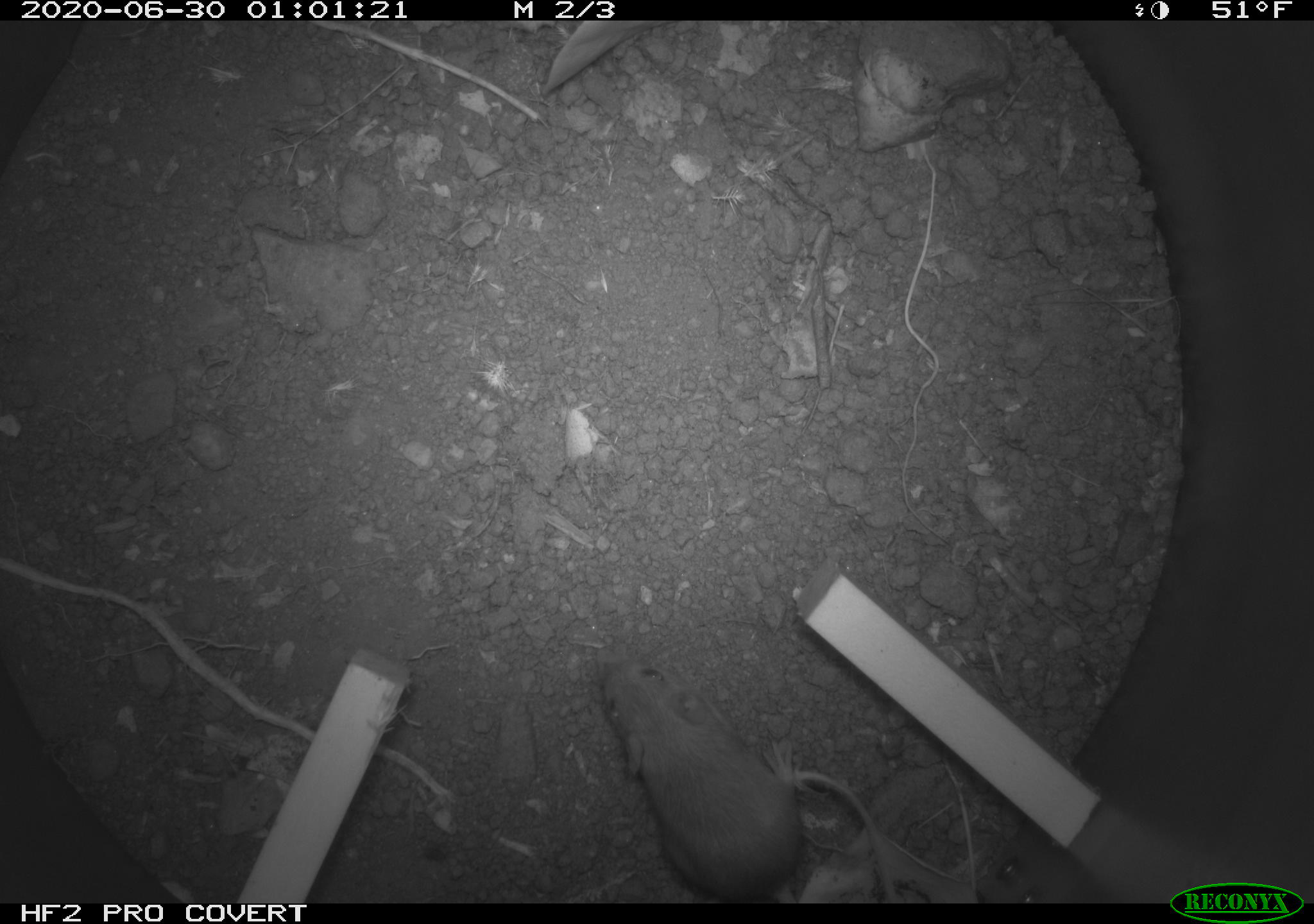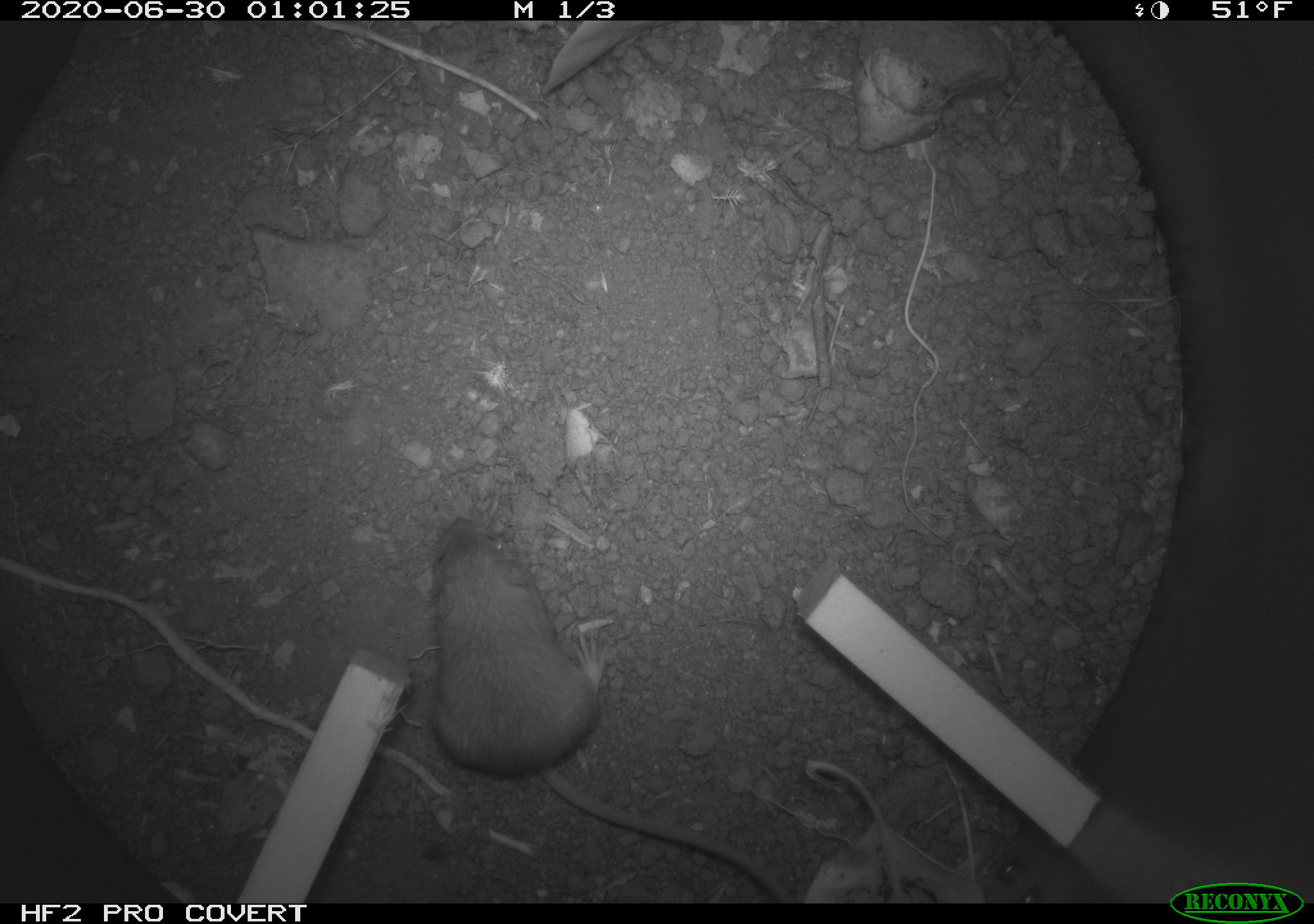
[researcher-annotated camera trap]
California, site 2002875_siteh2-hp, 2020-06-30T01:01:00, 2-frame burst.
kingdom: Animalia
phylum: Chordata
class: Mammalia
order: Rodentia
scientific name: Rodentia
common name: rodent